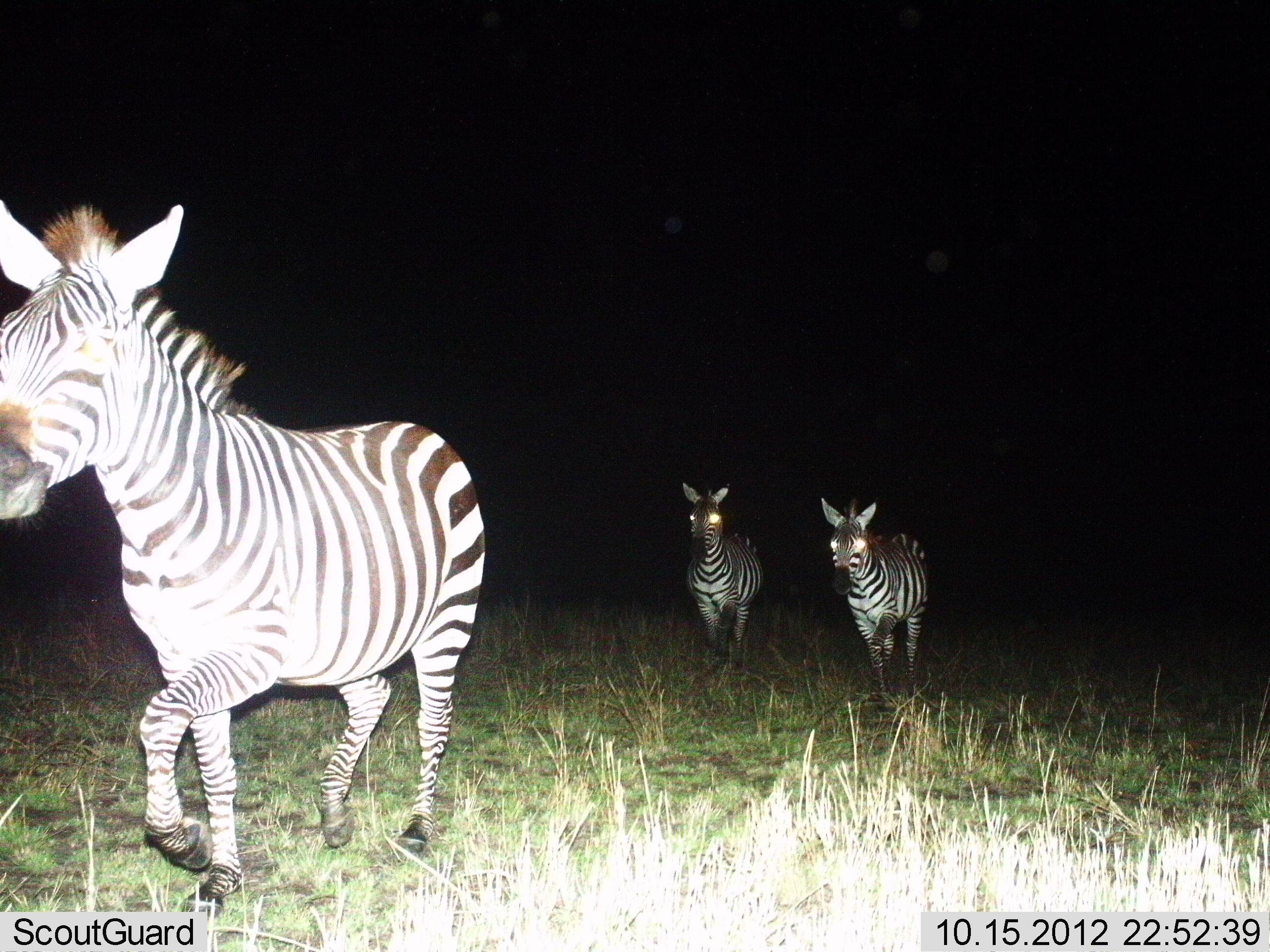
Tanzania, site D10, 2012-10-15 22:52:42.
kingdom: Animalia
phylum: Chordata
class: Mammalia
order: Perissodactyla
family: Equidae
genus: Equus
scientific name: Equus quagga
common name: plains zebra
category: zebra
Zebra (plains zebra) (Equus quagga), count 3. Behavior (volunteer vote fractions): standing 0%, resting 0%, moving 100%, interacting 0%. Young present (vote fraction): 10%. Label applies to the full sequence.